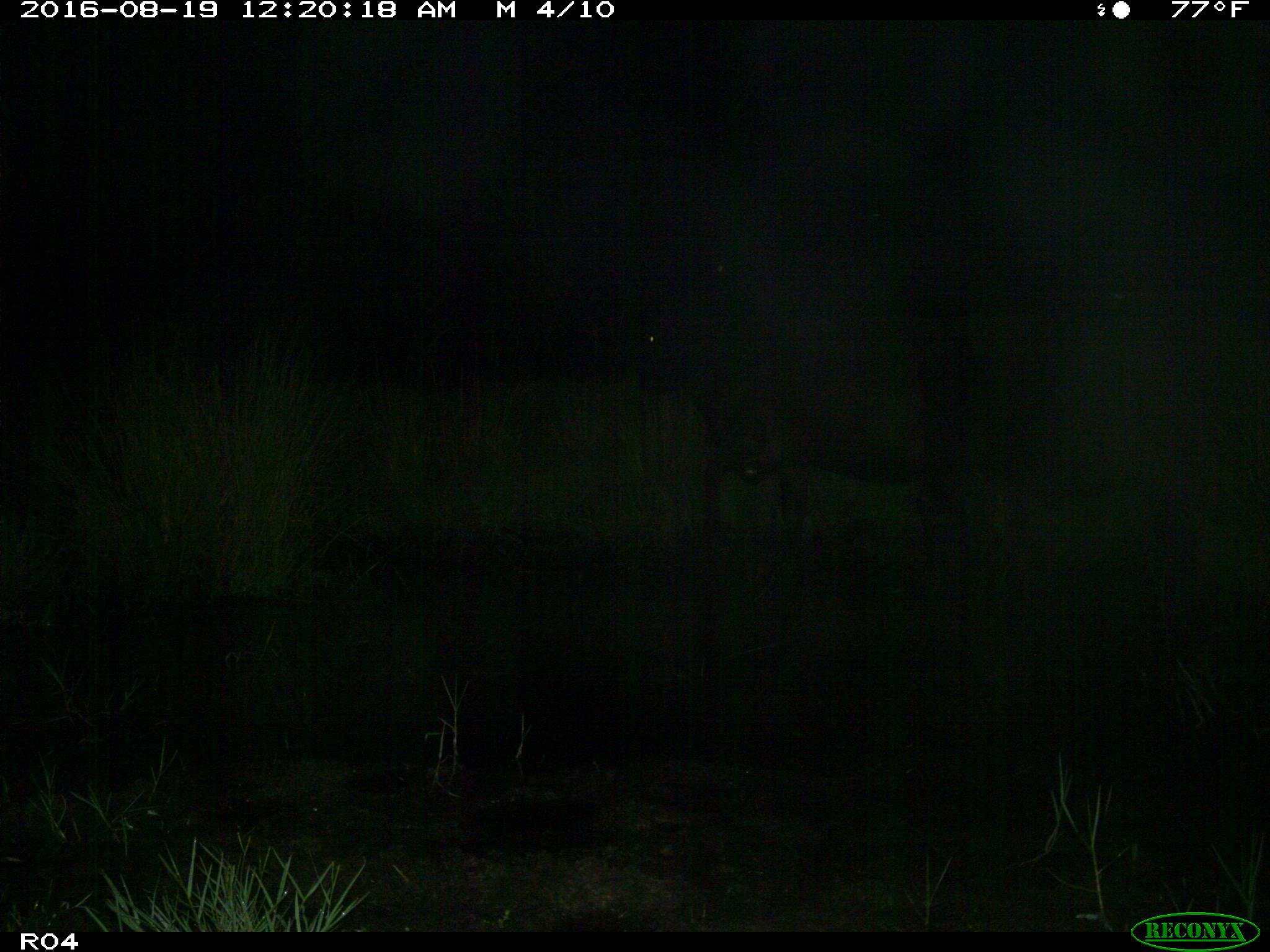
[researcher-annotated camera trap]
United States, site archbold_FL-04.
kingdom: Animalia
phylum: Chordata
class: Mammalia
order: Artiodactyla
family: Bovidae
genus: Bos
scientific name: Bos taurus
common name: domestic cow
Bos taurus (domestic cow).